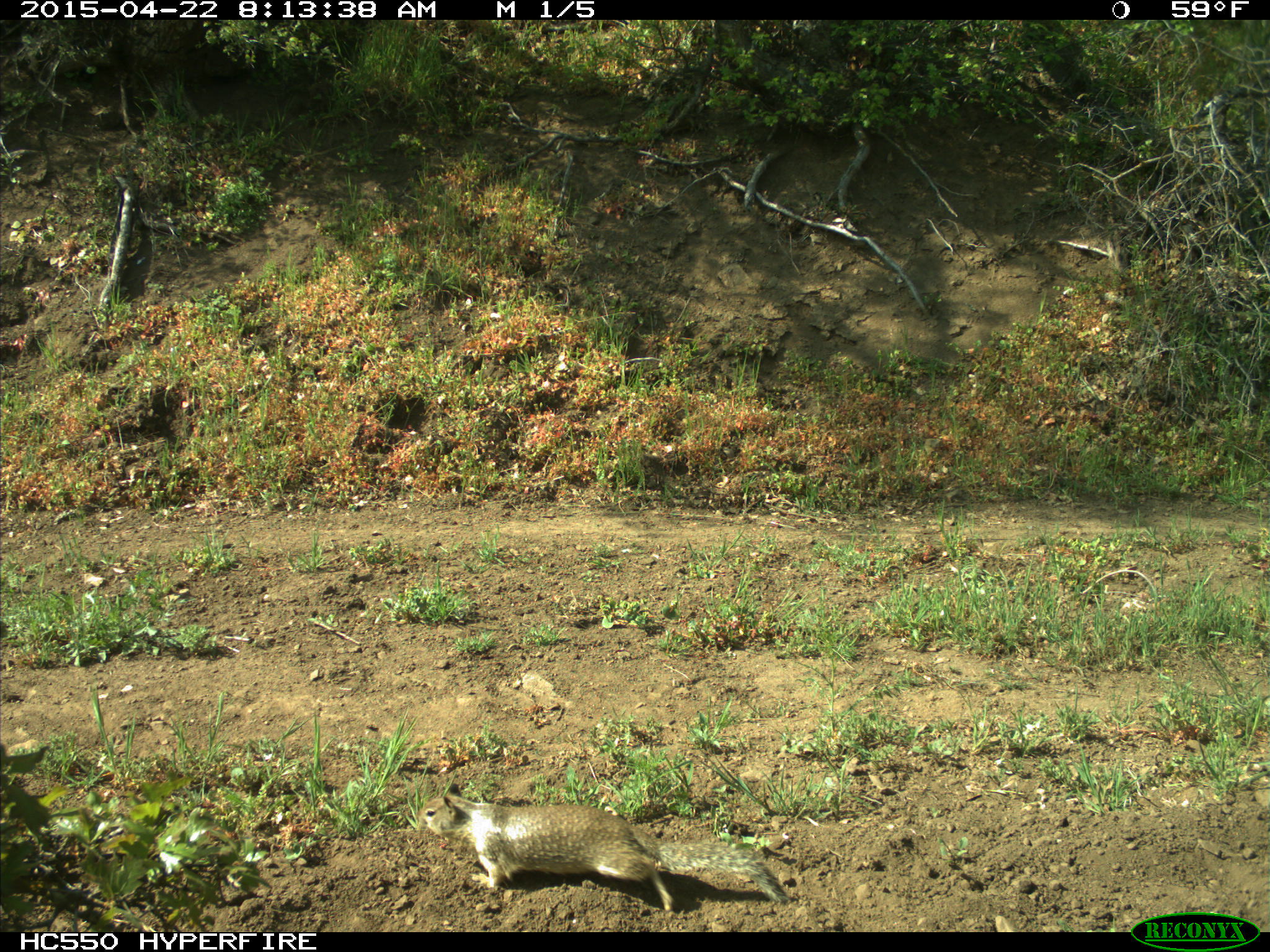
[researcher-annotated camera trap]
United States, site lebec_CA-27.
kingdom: Animalia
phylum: Chordata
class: Mammalia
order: Rodentia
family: Sciuridae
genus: Otospermophilus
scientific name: Otospermophilus beecheyi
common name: california ground squirrel